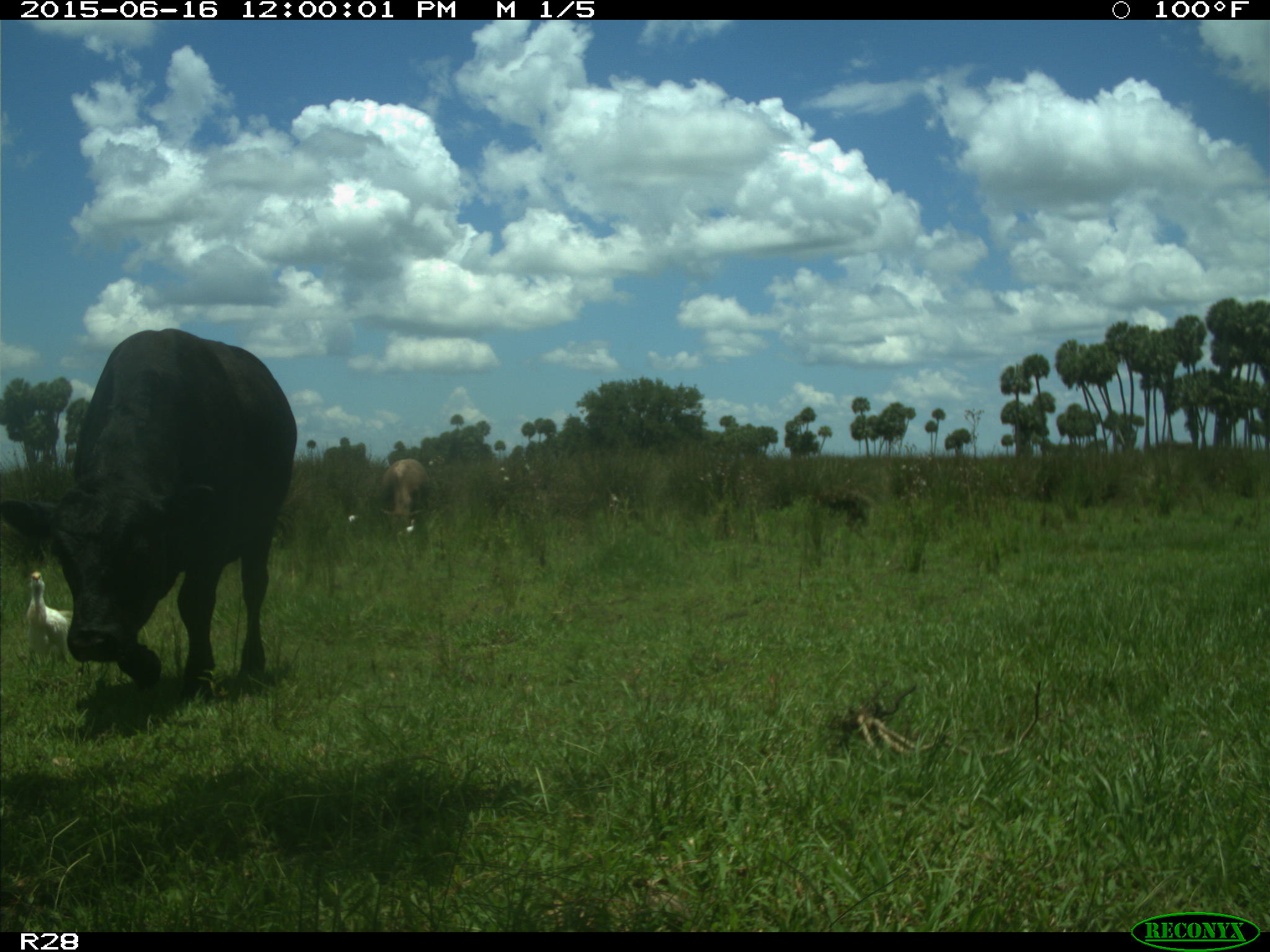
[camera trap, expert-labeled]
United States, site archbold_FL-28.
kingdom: Animalia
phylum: Chordata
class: Mammalia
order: Artiodactyla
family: Bovidae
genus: Bos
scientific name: Bos taurus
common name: domestic cow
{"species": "Bos taurus (domestic cow)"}